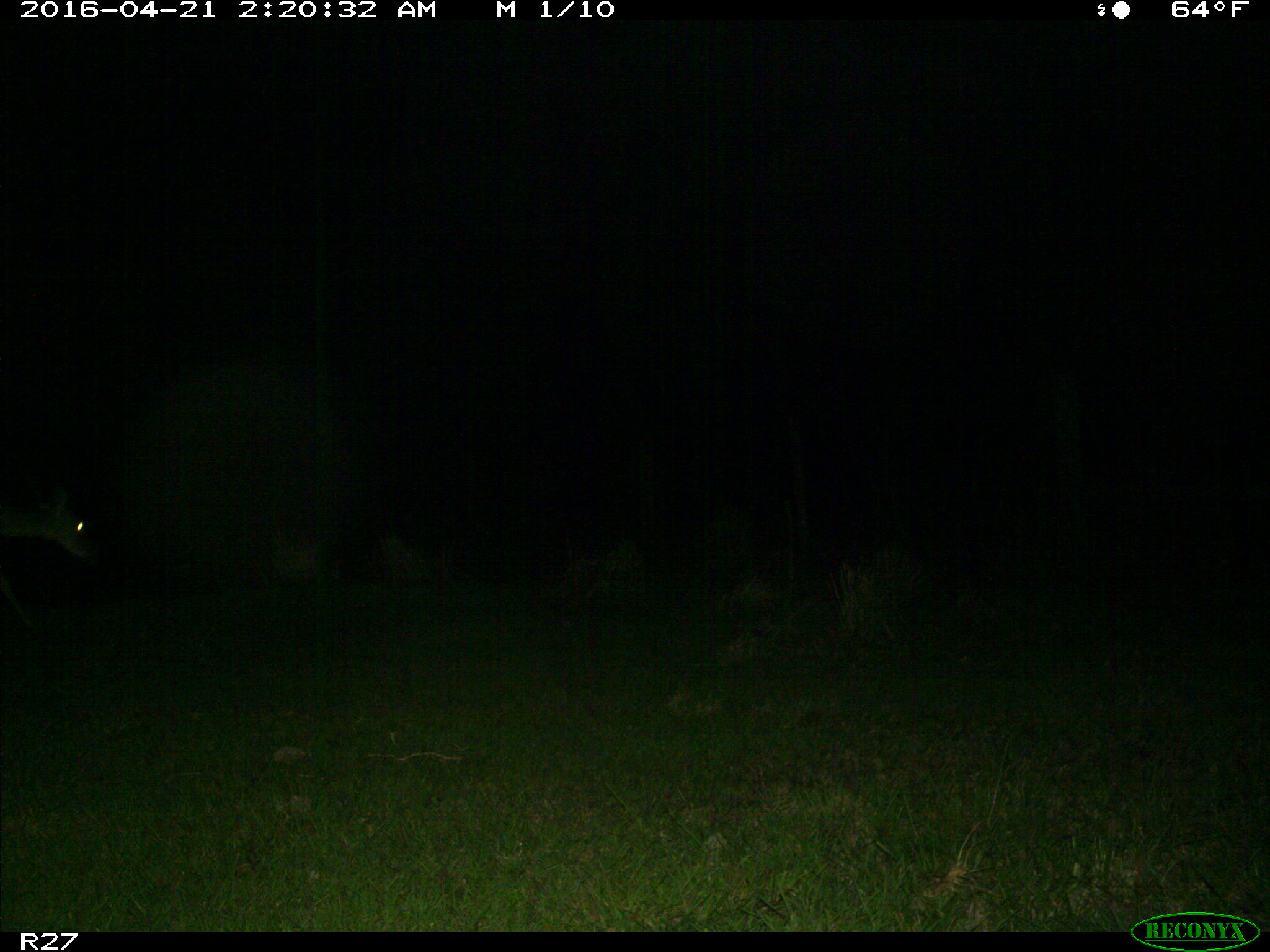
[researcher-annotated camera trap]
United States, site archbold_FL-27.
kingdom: Animalia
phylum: Chordata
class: Mammalia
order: Artiodactyla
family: Cervidae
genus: Odocoileus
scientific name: Odocoileus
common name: deer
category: unidentified deer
Unidentified deer (deer) (Odocoileus).